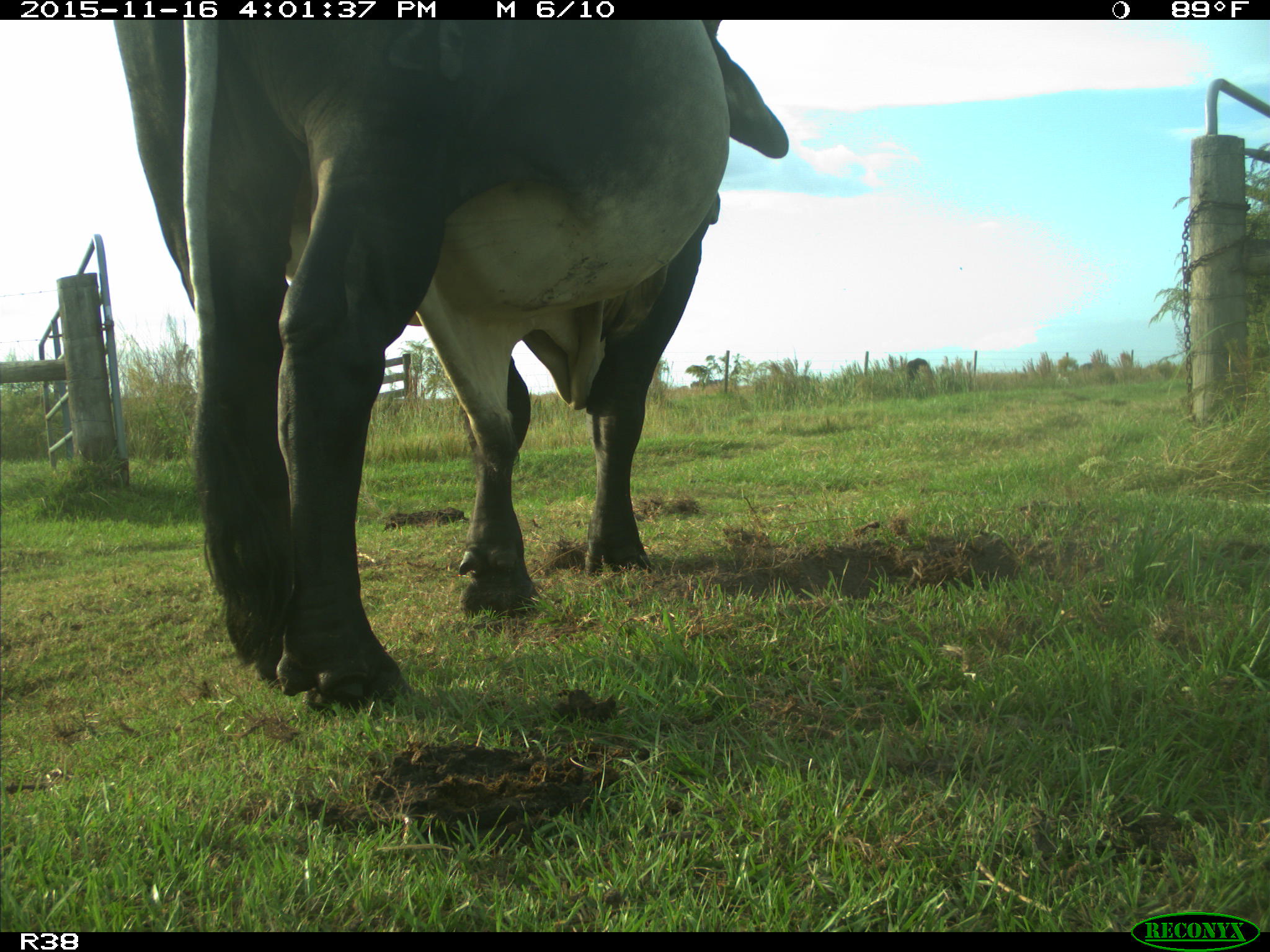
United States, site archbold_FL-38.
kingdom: Animalia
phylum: Chordata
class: Mammalia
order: Artiodactyla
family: Bovidae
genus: Bos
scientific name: Bos taurus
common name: domestic cow